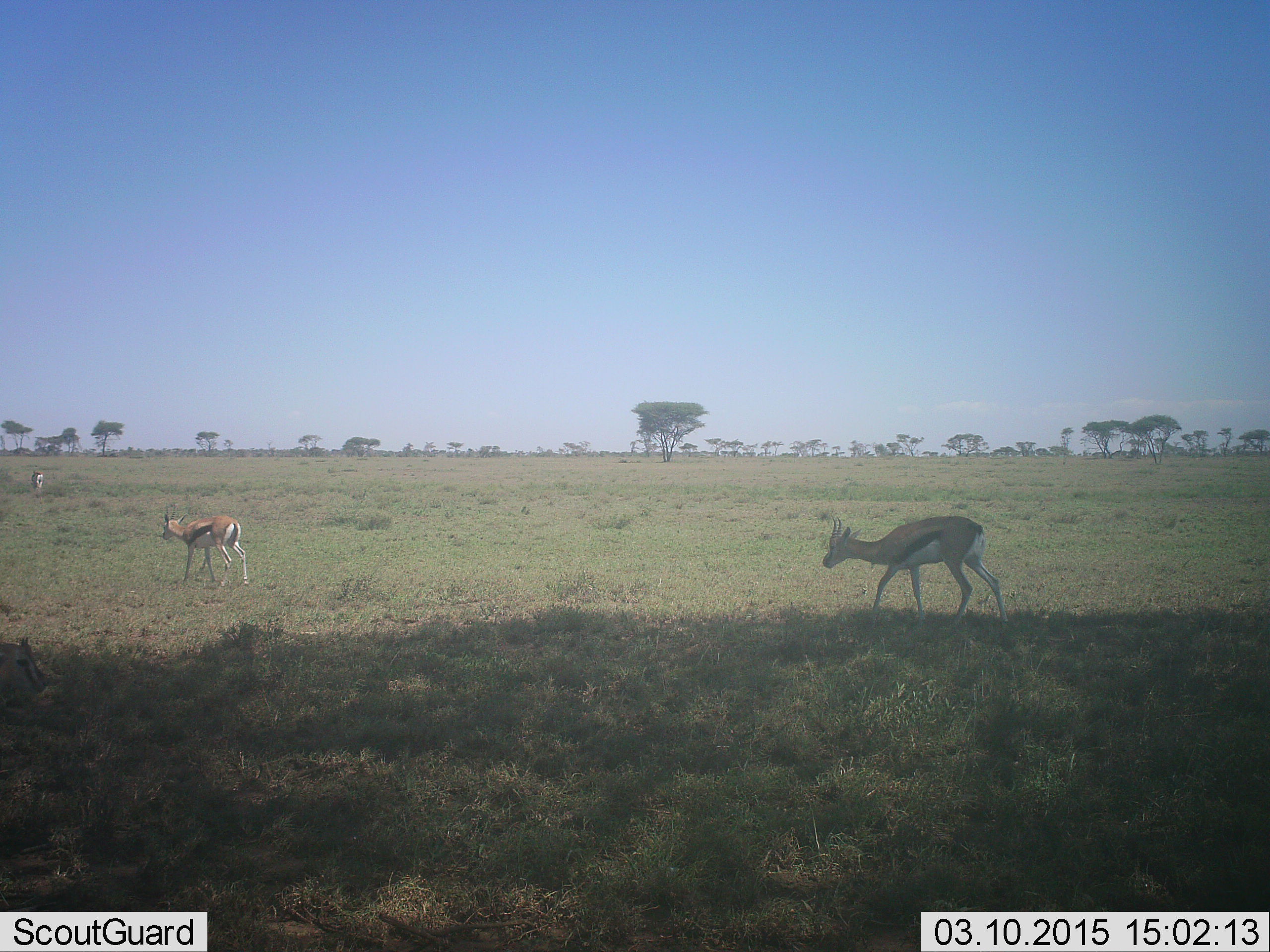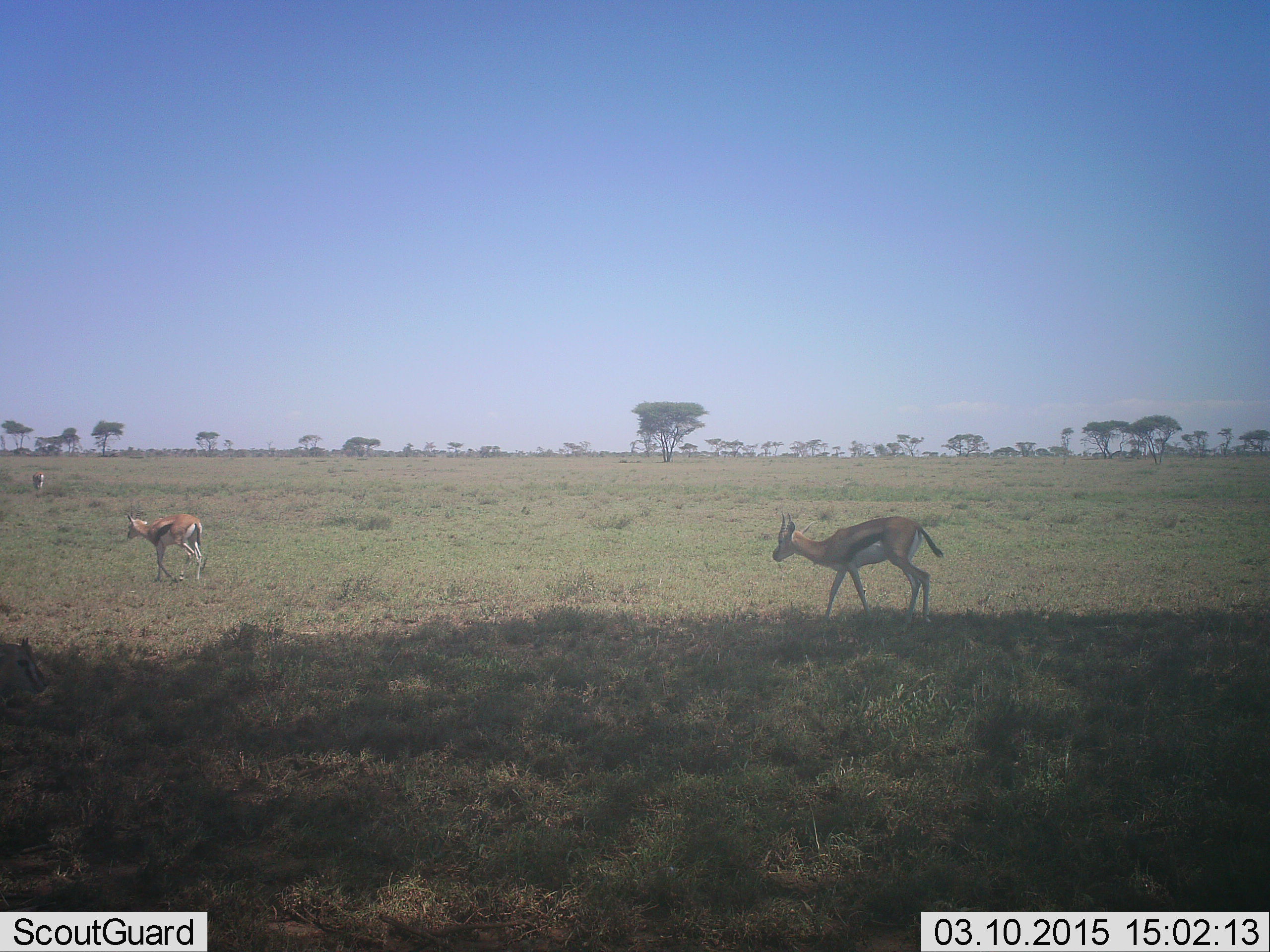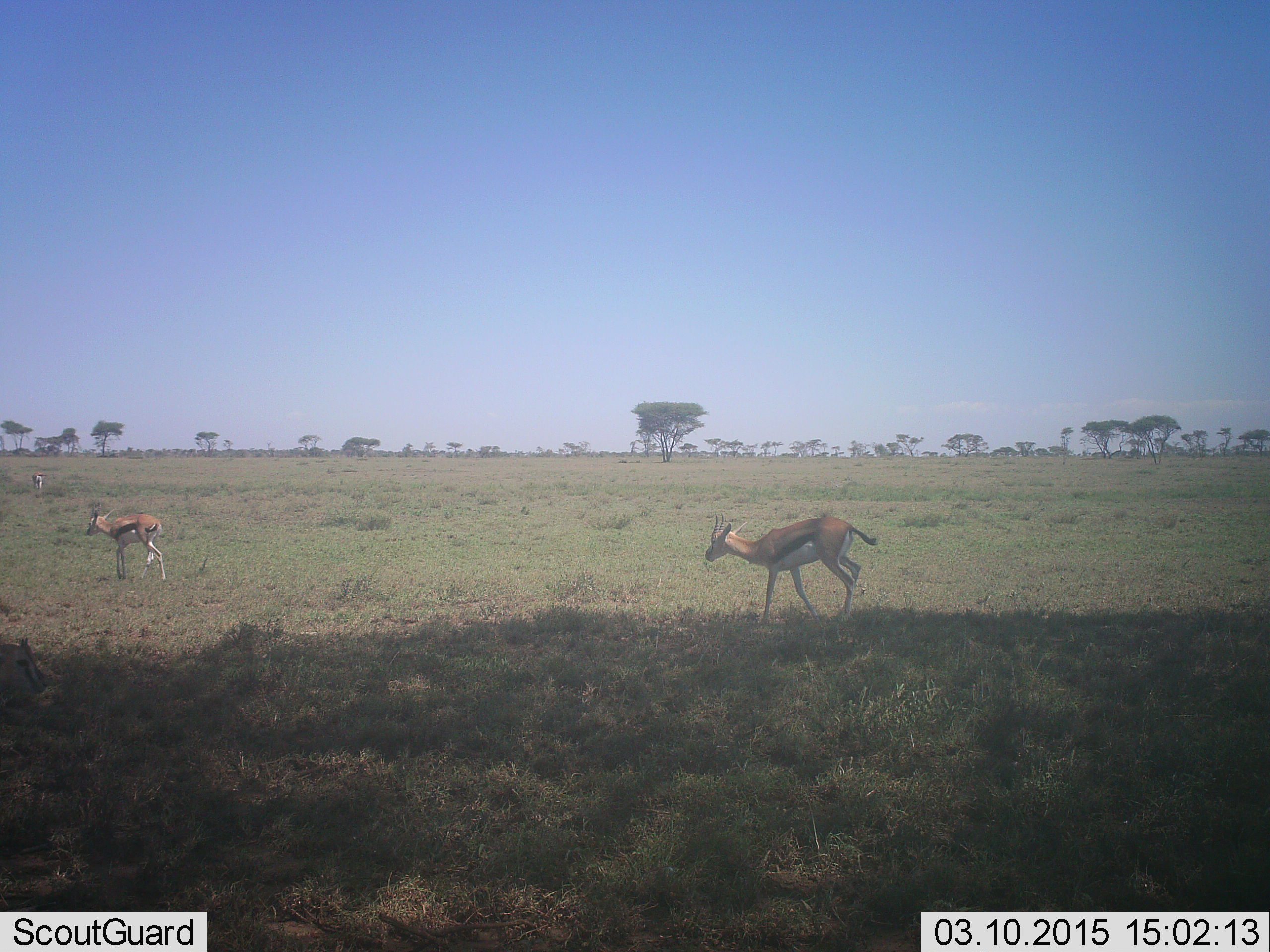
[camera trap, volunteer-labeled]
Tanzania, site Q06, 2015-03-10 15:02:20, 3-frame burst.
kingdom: Animalia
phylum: Chordata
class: Mammalia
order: Artiodactyla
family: Bovidae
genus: Eudorcas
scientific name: Eudorcas thomsonii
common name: thomson's gazelle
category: gazellethomsons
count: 3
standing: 0%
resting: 0%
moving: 100%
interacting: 0%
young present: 0%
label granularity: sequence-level